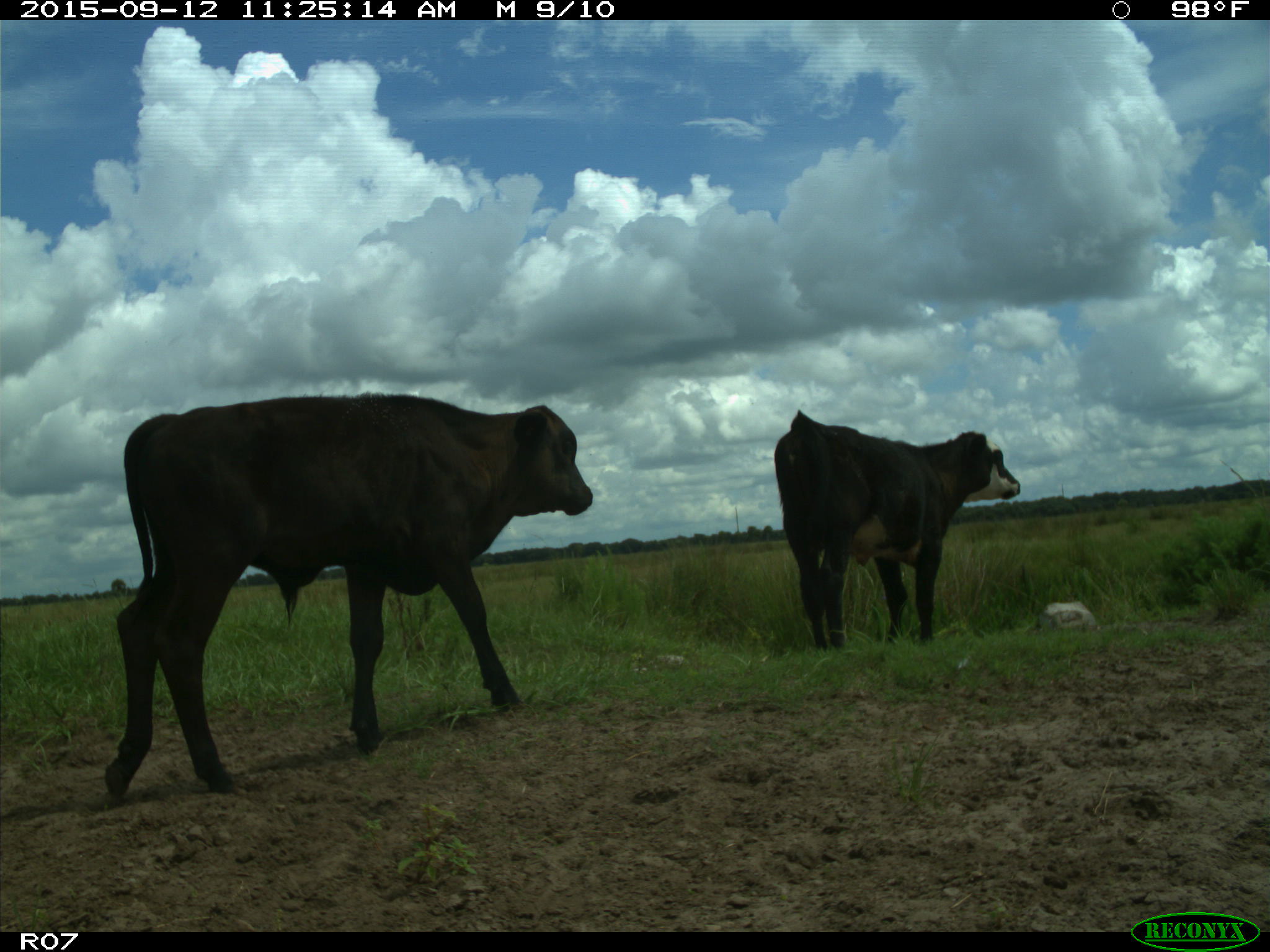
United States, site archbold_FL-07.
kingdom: Animalia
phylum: Chordata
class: Mammalia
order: Artiodactyla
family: Bovidae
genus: Bos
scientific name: Bos taurus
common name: domestic cow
Bos taurus (domestic cow).